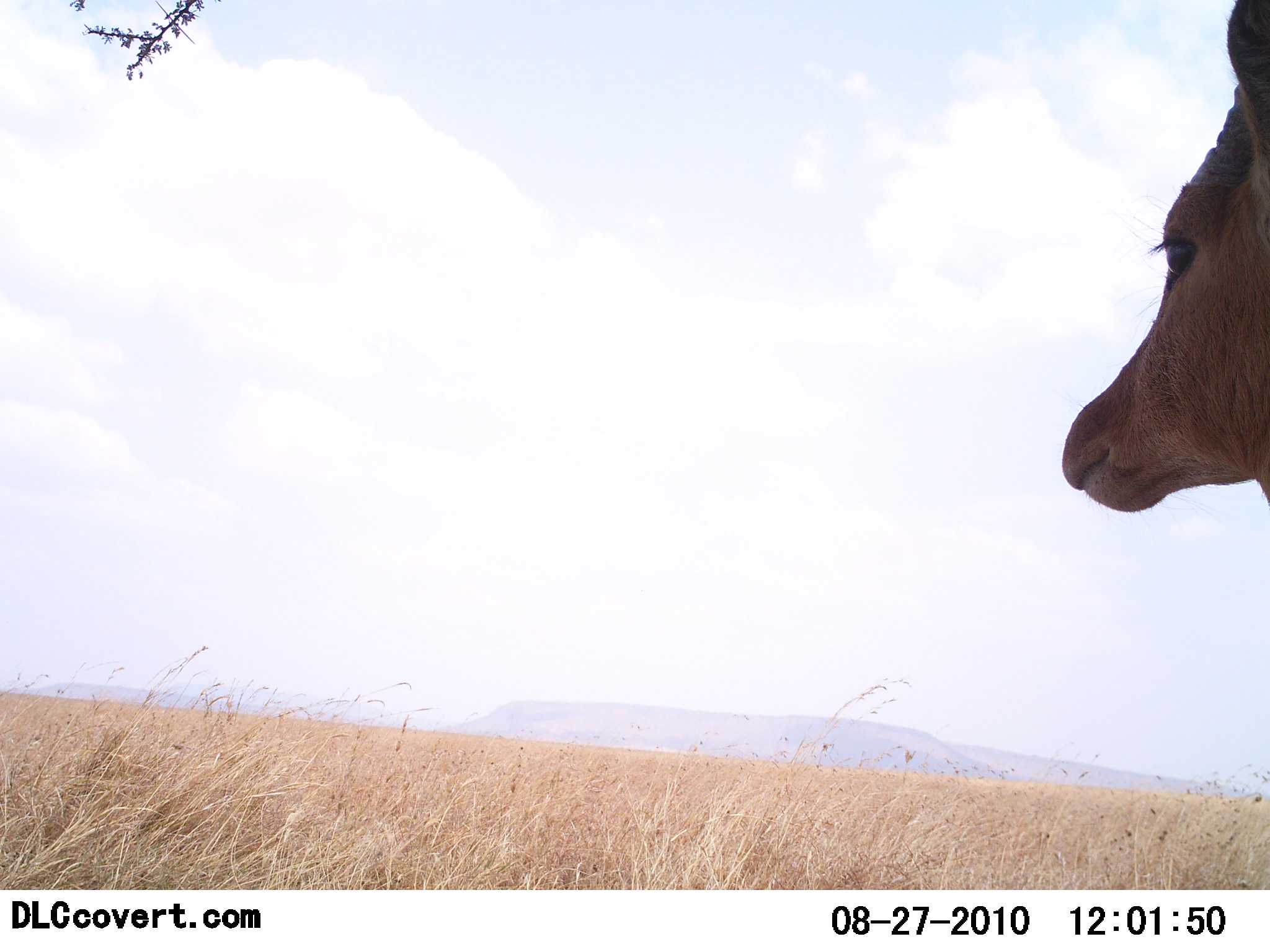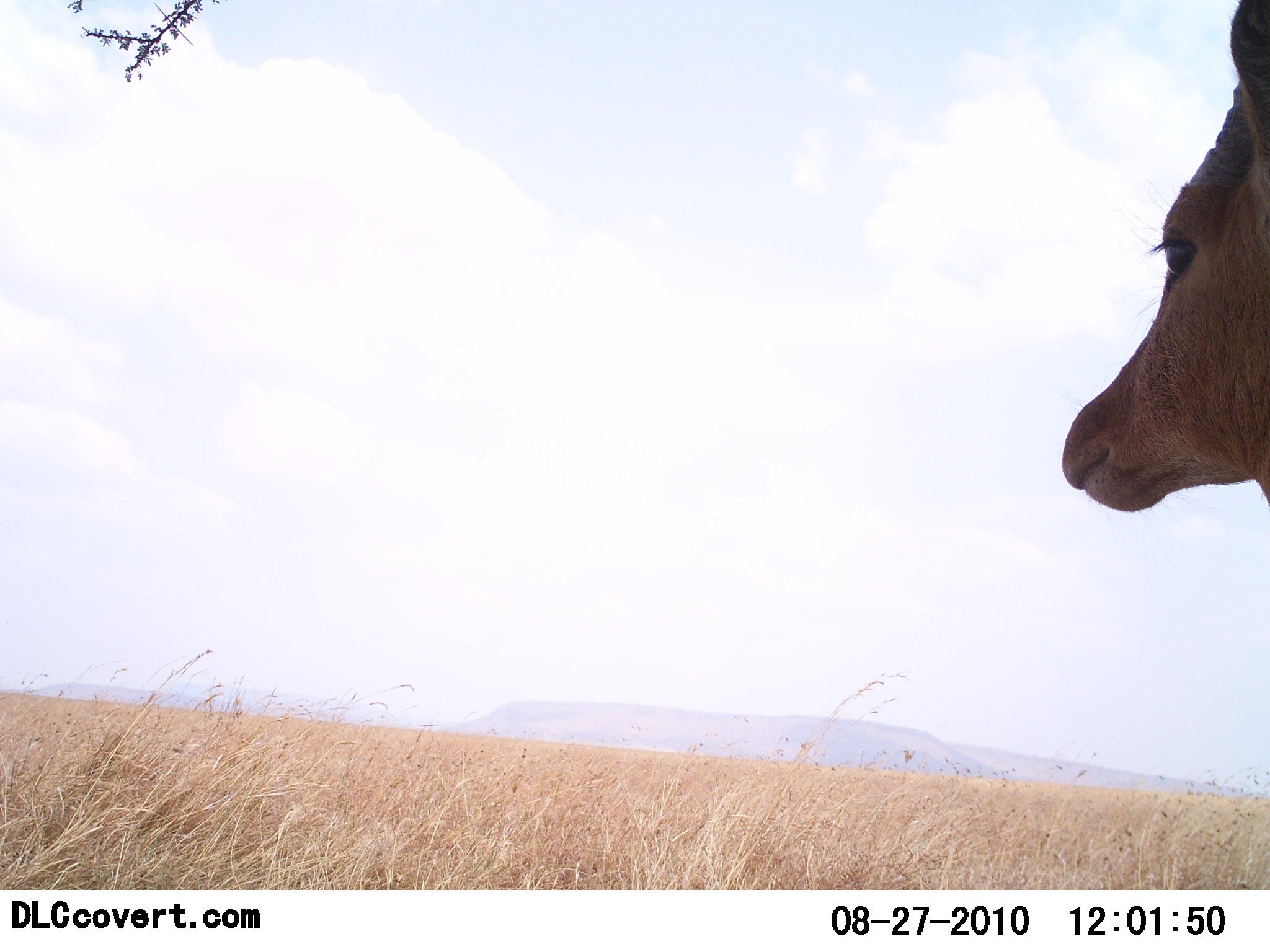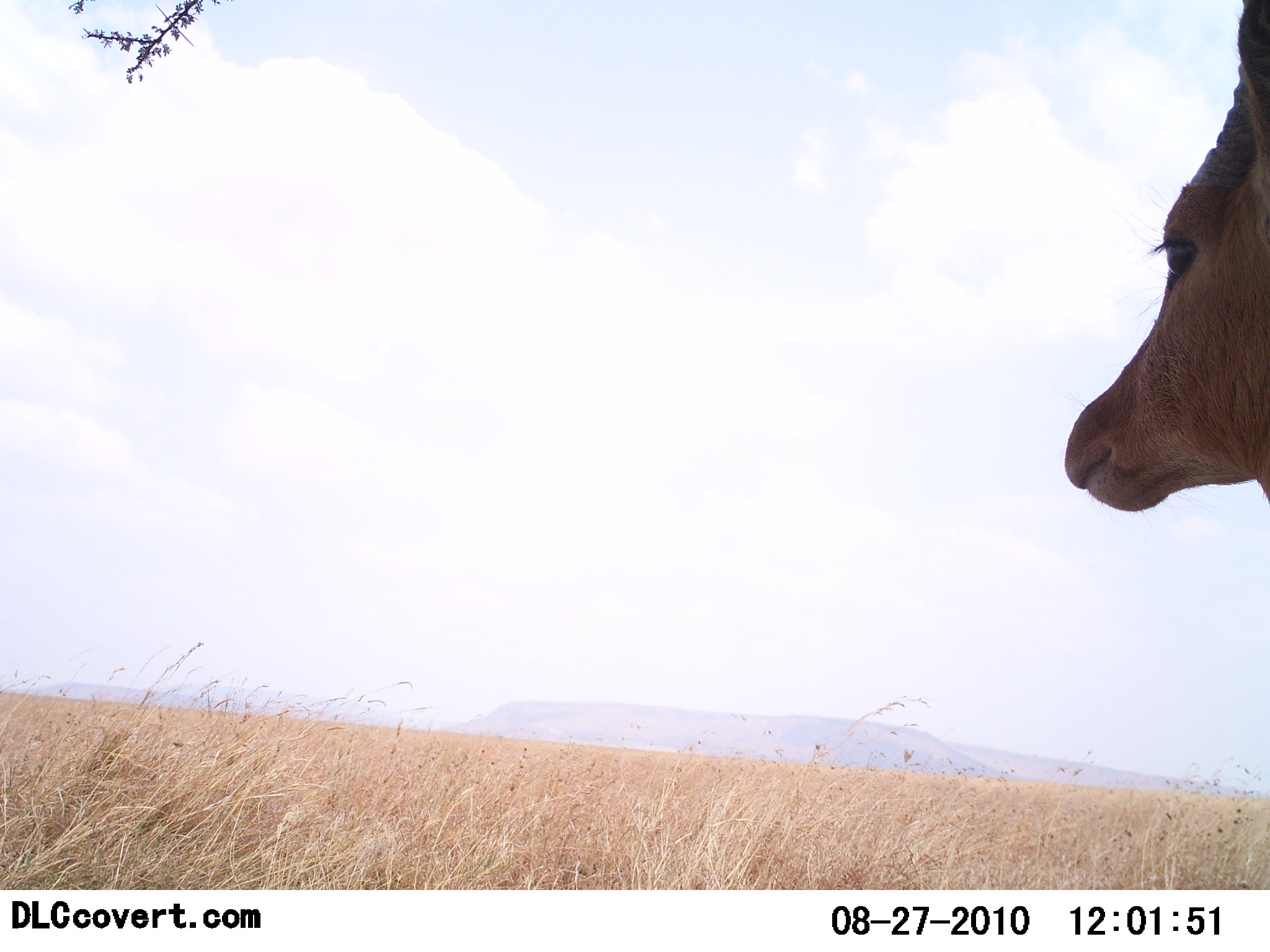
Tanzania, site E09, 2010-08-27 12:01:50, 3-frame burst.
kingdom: Animalia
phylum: Chordata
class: Mammalia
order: Artiodactyla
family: Bovidae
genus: Nanger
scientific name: Nanger granti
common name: grant's gazelle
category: gazellegrants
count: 1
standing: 100%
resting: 17%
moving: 0%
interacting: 0%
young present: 0%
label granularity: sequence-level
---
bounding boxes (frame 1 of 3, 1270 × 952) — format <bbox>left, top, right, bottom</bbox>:
animal: <bbox>1059, 0, 1270, 513</bbox>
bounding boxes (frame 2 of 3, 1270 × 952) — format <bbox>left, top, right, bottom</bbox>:
animal: <bbox>1063, 1, 1270, 510</bbox>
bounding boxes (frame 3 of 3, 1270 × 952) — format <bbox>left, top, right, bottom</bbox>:
animal: <bbox>1062, 1, 1270, 514</bbox>